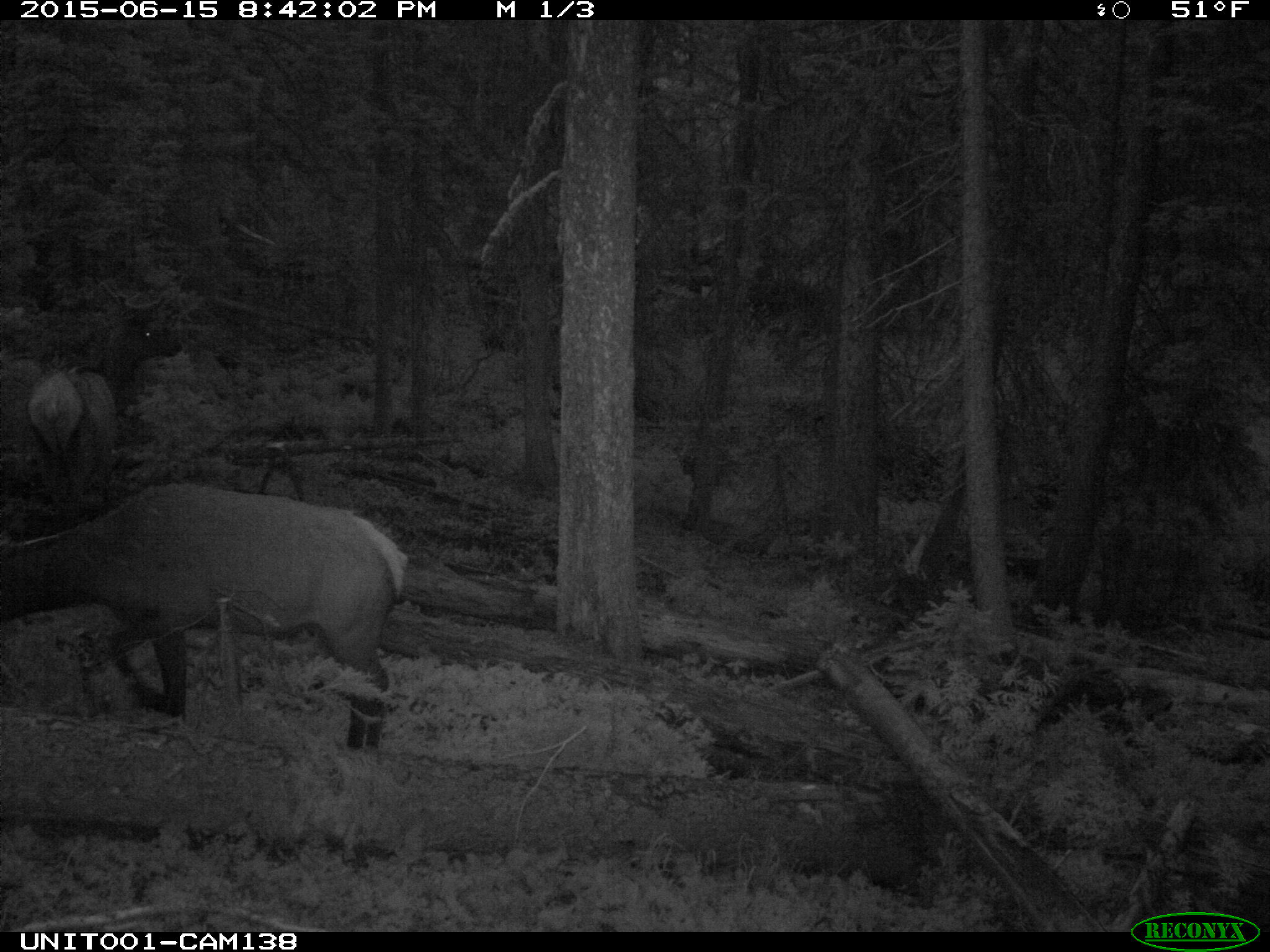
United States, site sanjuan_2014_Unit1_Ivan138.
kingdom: Animalia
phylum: Chordata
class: Mammalia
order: Artiodactyla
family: Cervidae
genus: Cervus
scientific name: Cervus elaphus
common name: red deer